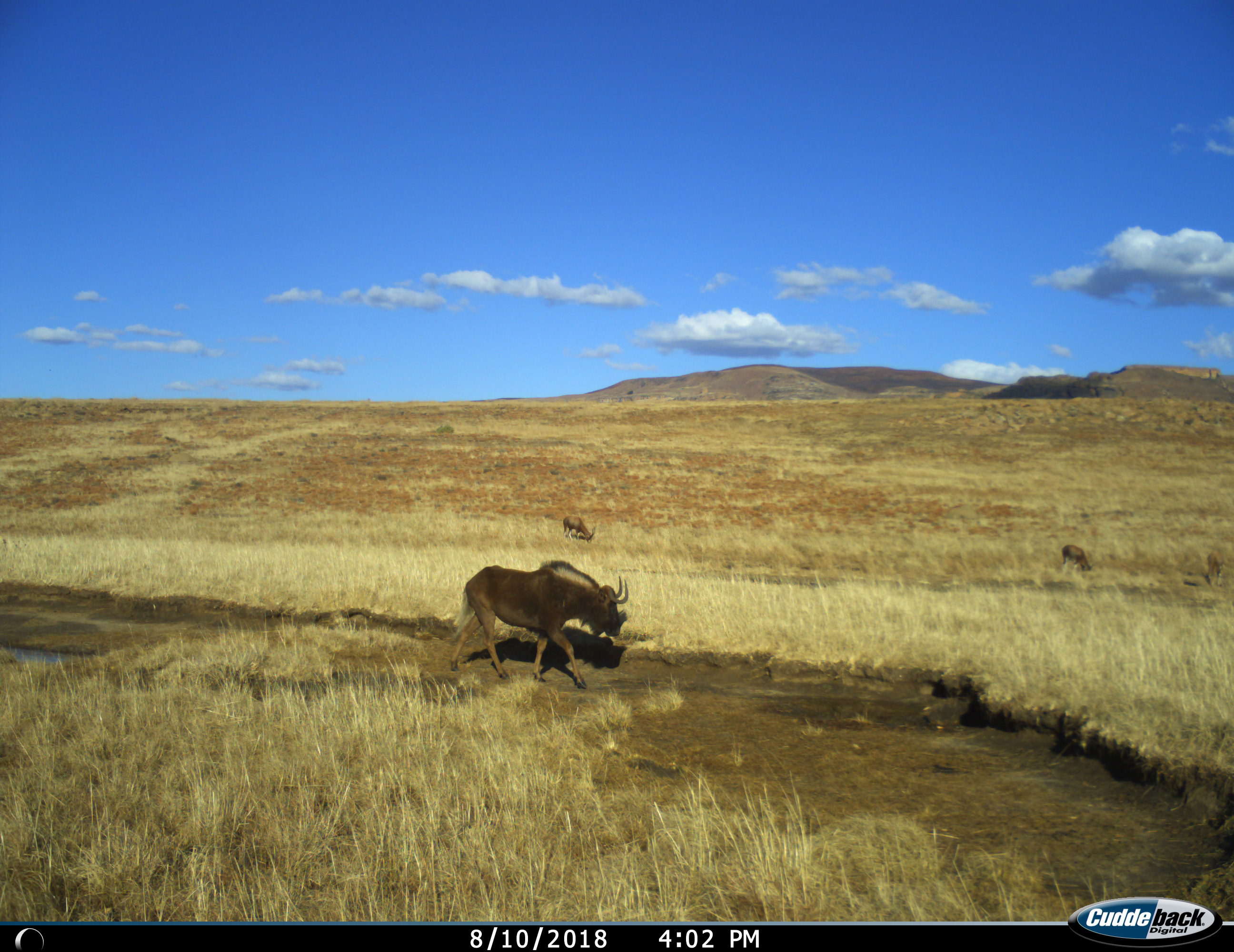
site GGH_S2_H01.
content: unidentified animal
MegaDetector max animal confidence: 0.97